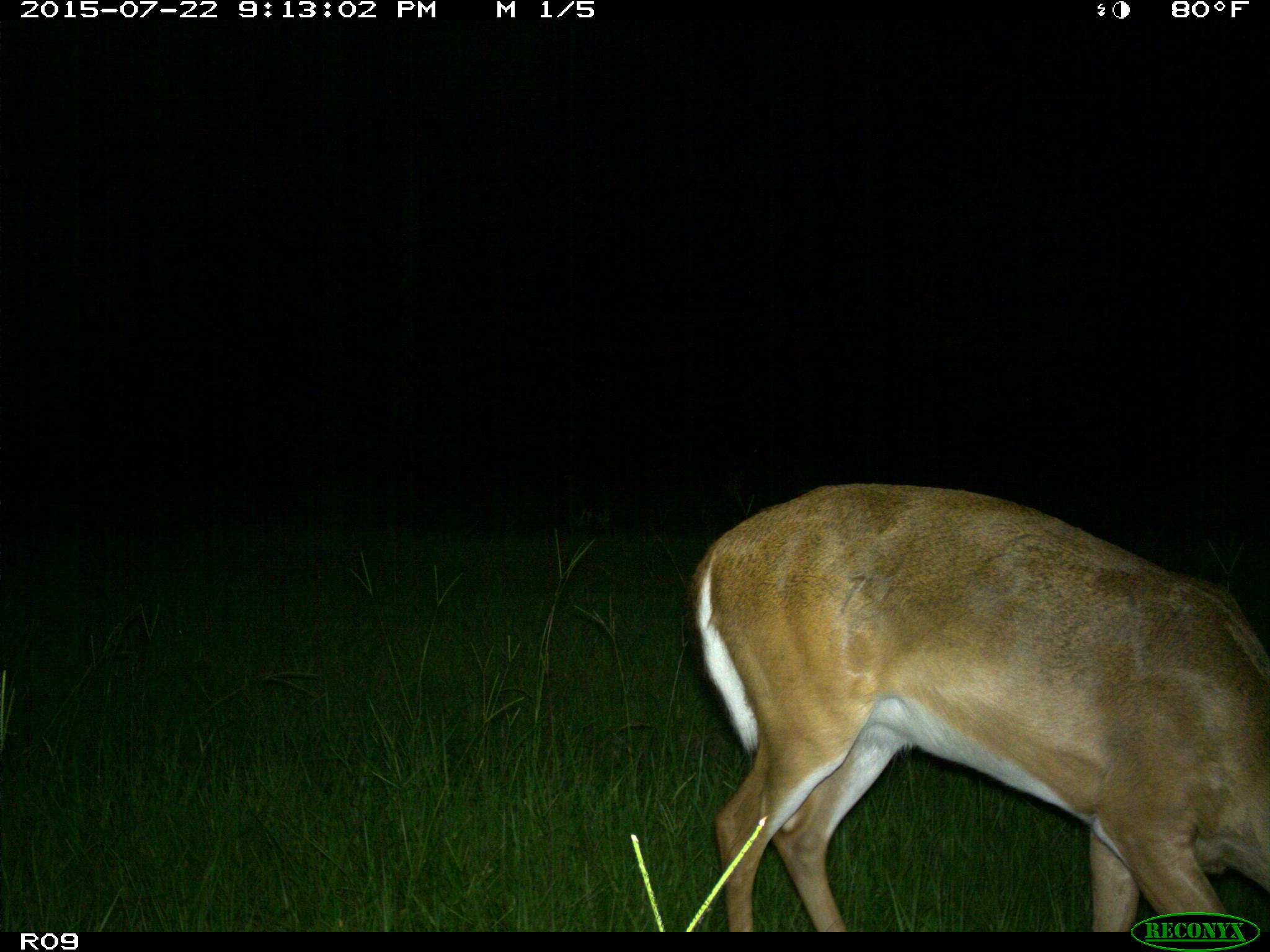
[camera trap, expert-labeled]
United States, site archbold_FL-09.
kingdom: Animalia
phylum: Chordata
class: Mammalia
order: Artiodactyla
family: Cervidae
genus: Odocoileus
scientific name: Odocoileus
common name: deer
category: unidentified deer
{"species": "unidentified deer (deer) (Odocoileus)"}